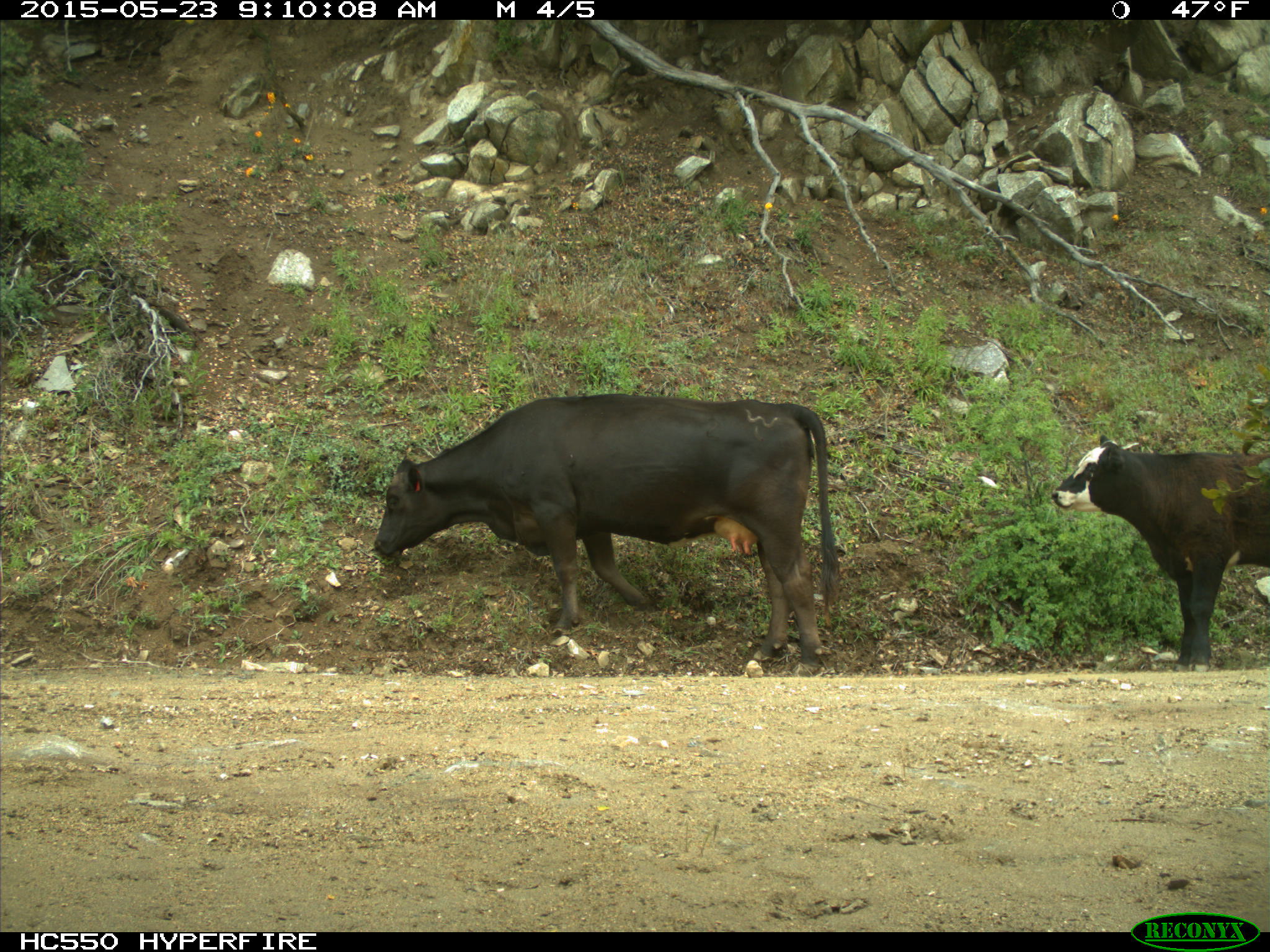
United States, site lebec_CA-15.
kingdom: Animalia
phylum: Chordata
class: Mammalia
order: Artiodactyla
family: Bovidae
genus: Bos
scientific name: Bos taurus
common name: domestic cow